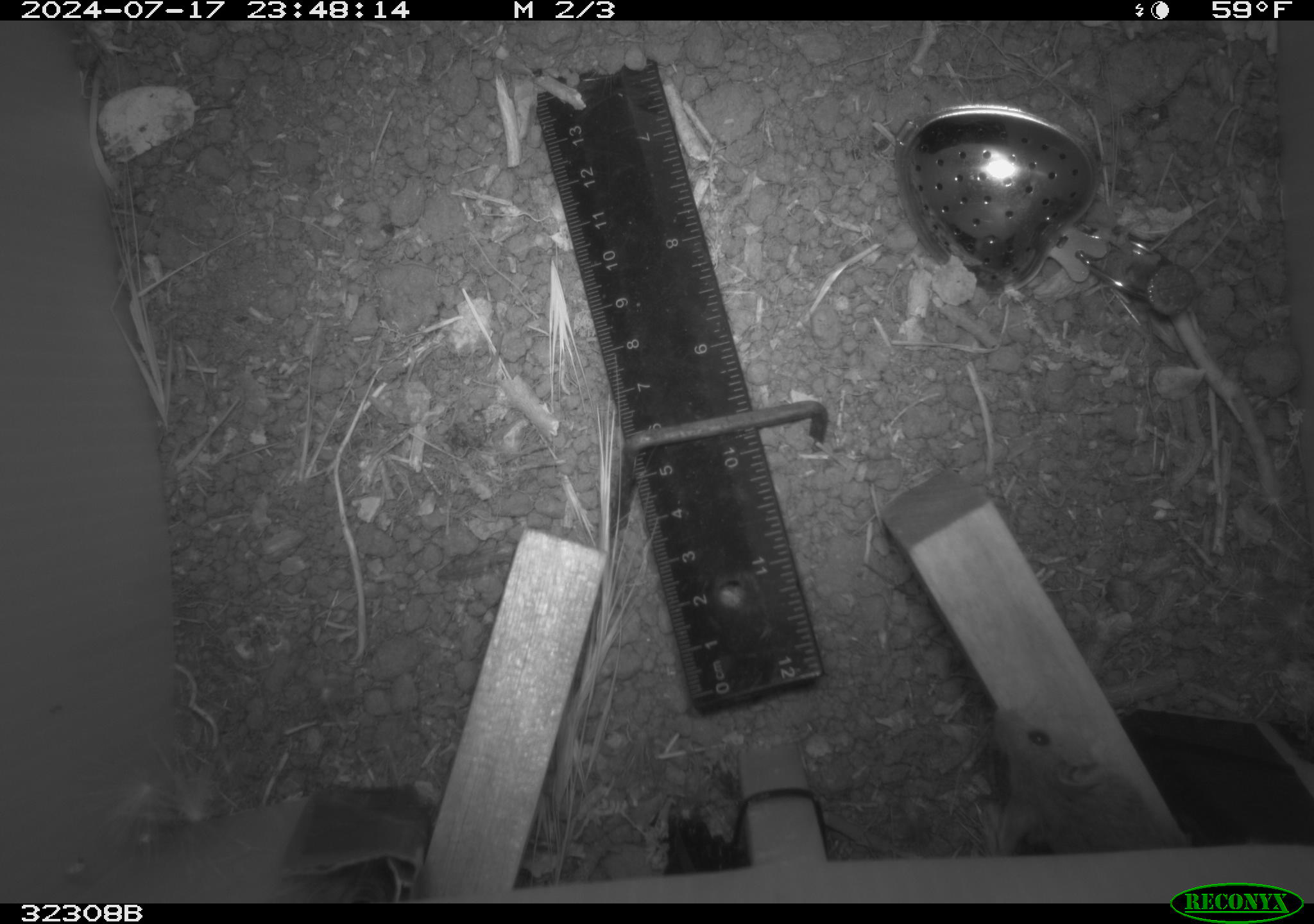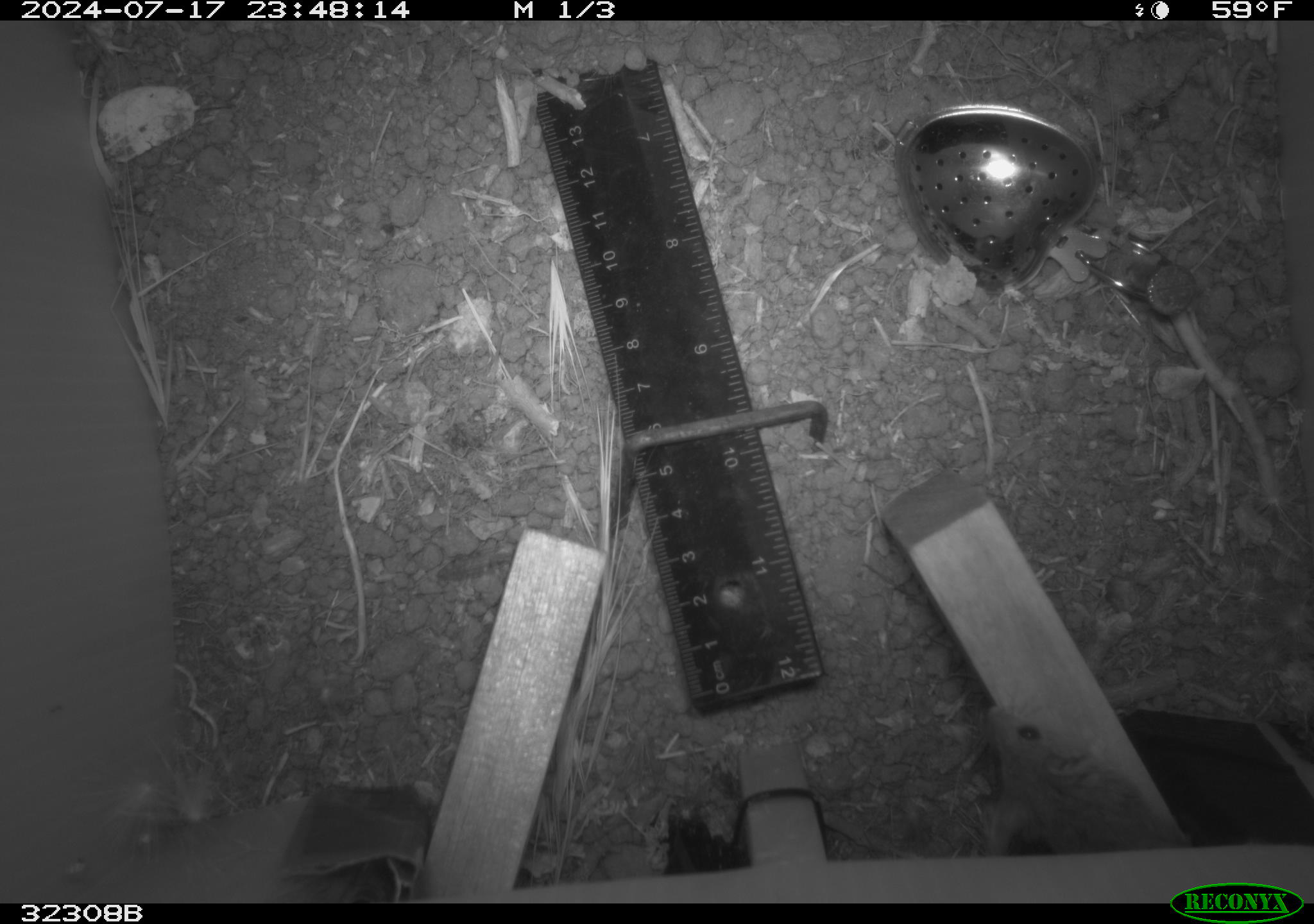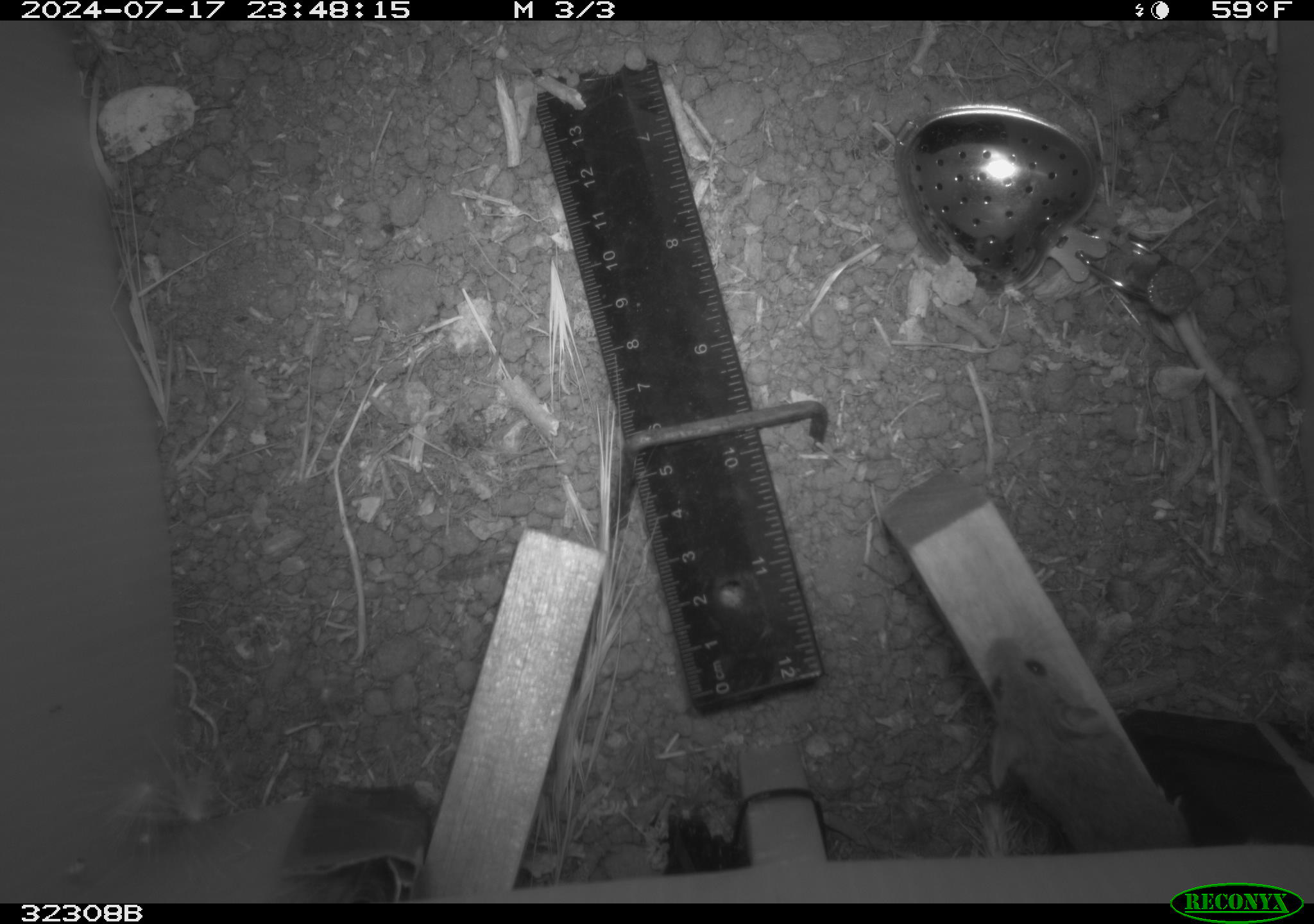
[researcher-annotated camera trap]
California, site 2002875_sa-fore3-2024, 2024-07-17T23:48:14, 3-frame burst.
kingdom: Animalia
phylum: Chordata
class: Mammalia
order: Rodentia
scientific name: Rodentia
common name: mouse species